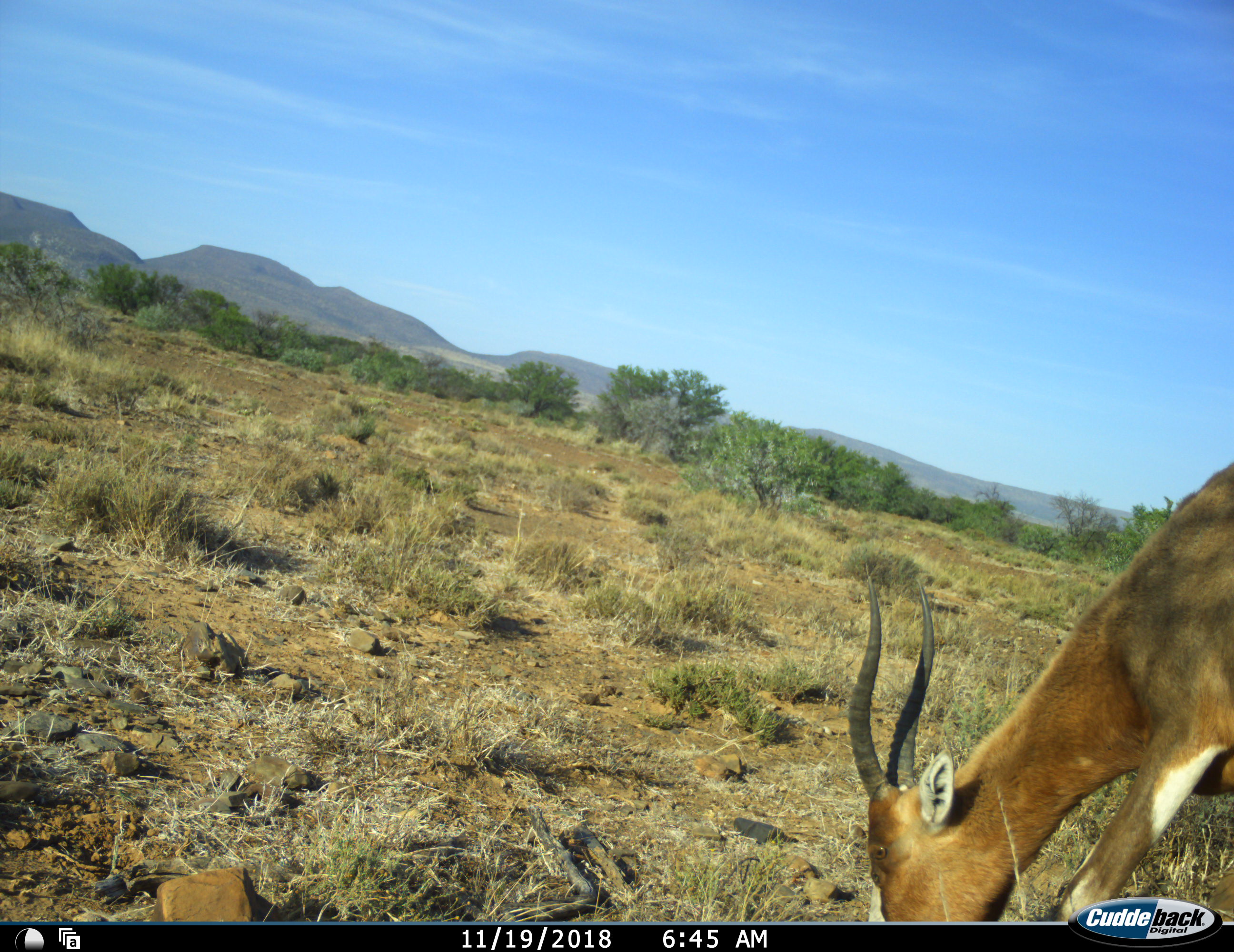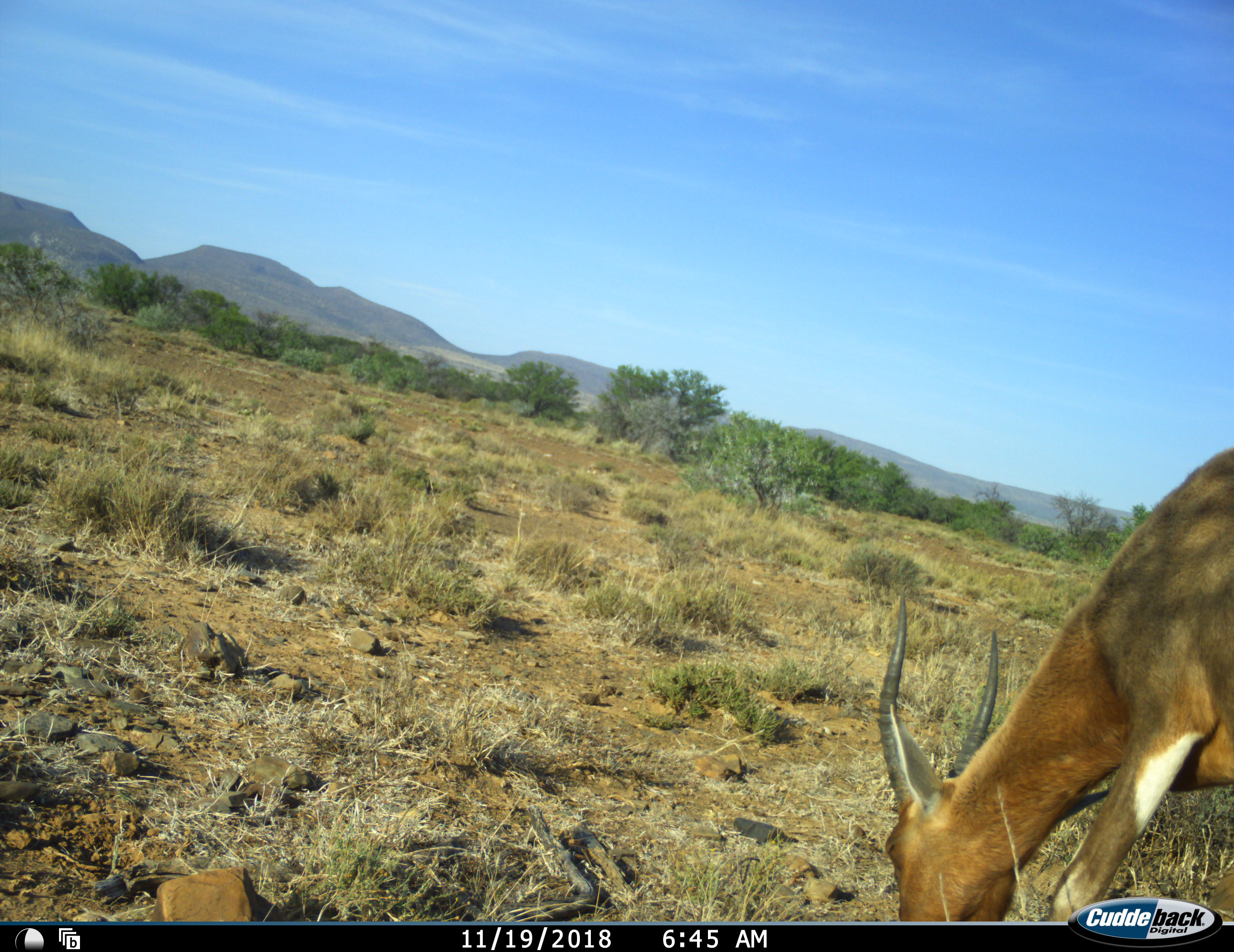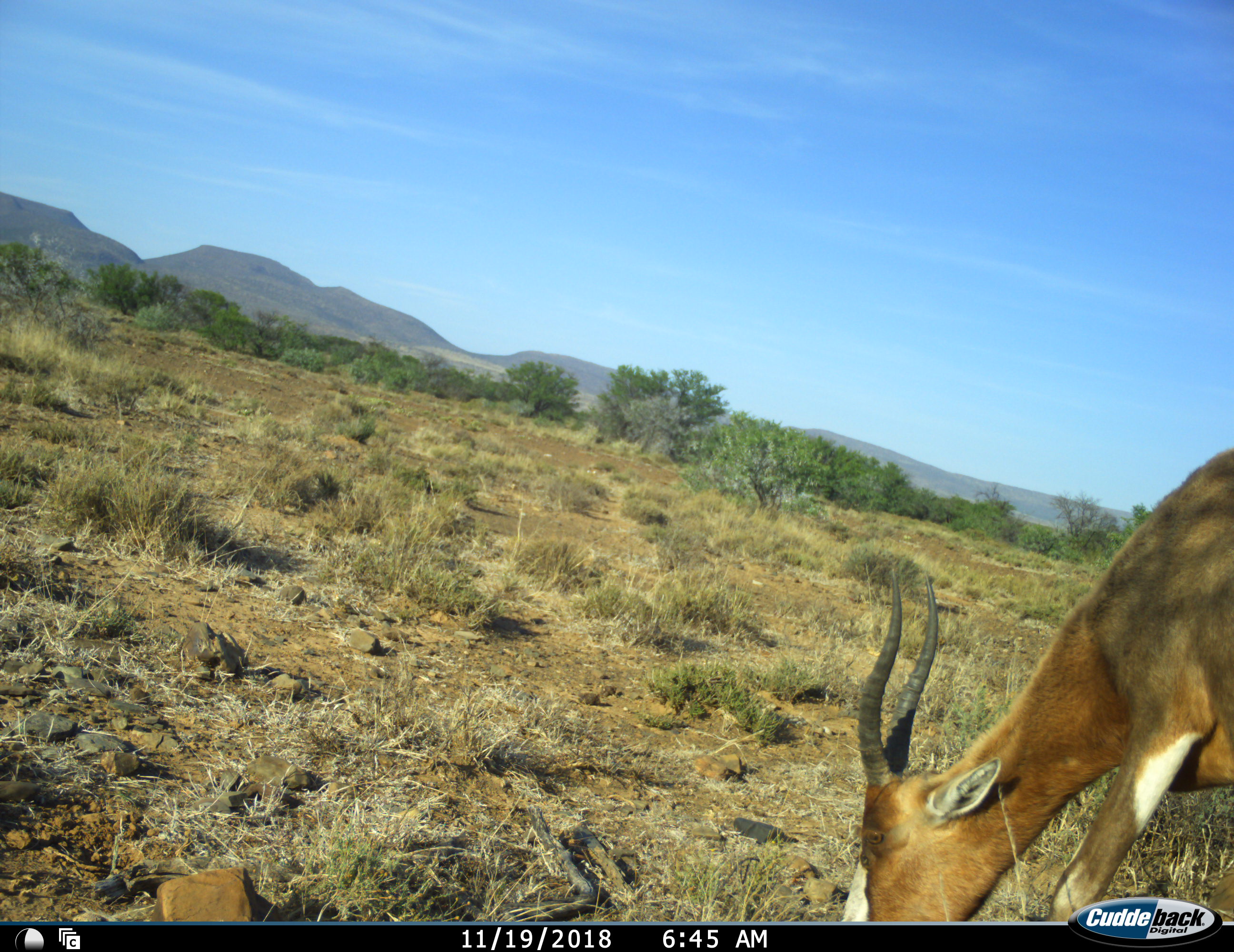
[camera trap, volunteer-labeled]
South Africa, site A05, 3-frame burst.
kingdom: Animalia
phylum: Chordata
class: Mammalia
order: Artiodactyla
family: Bovidae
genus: Damaliscus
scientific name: Damaliscus pygargus phillipsi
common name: blesbok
Blesbok (Damaliscus pygargus phillipsi), count 1. Behavior (volunteer vote fractions): standing 30%, resting 0%, moving 10%, interacting 0%. Young present (vote fraction): 0%. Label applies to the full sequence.